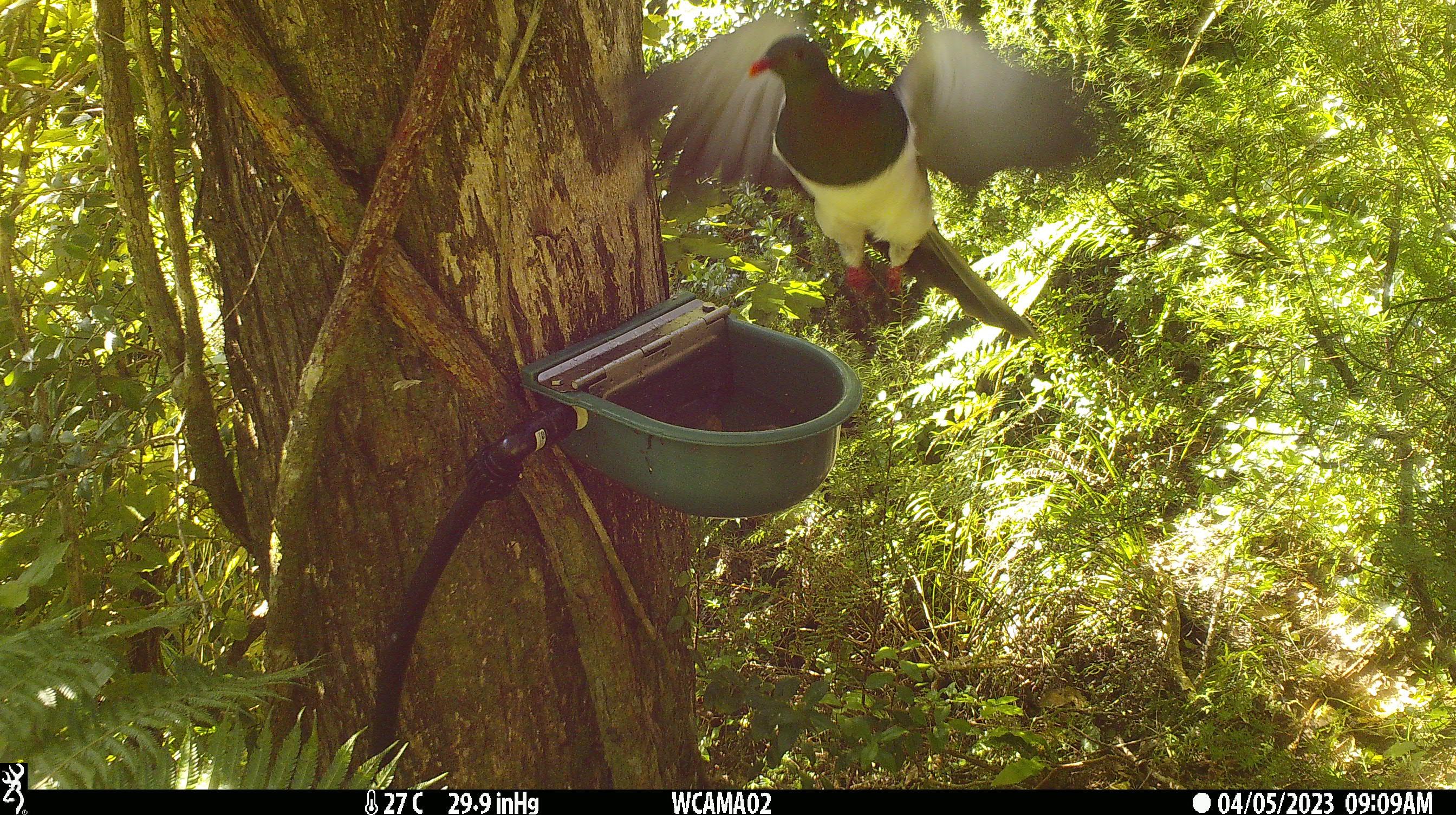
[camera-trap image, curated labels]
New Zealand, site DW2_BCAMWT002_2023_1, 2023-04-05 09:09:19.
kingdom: Animalia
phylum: Chordata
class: Aves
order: Columbiformes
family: Columbidae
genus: Hemiphaga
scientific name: Hemiphaga novaeseelandiae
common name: new zealand pigeon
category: kereru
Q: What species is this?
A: Kereru (new zealand pigeon) (Hemiphaga novaeseelandiae).